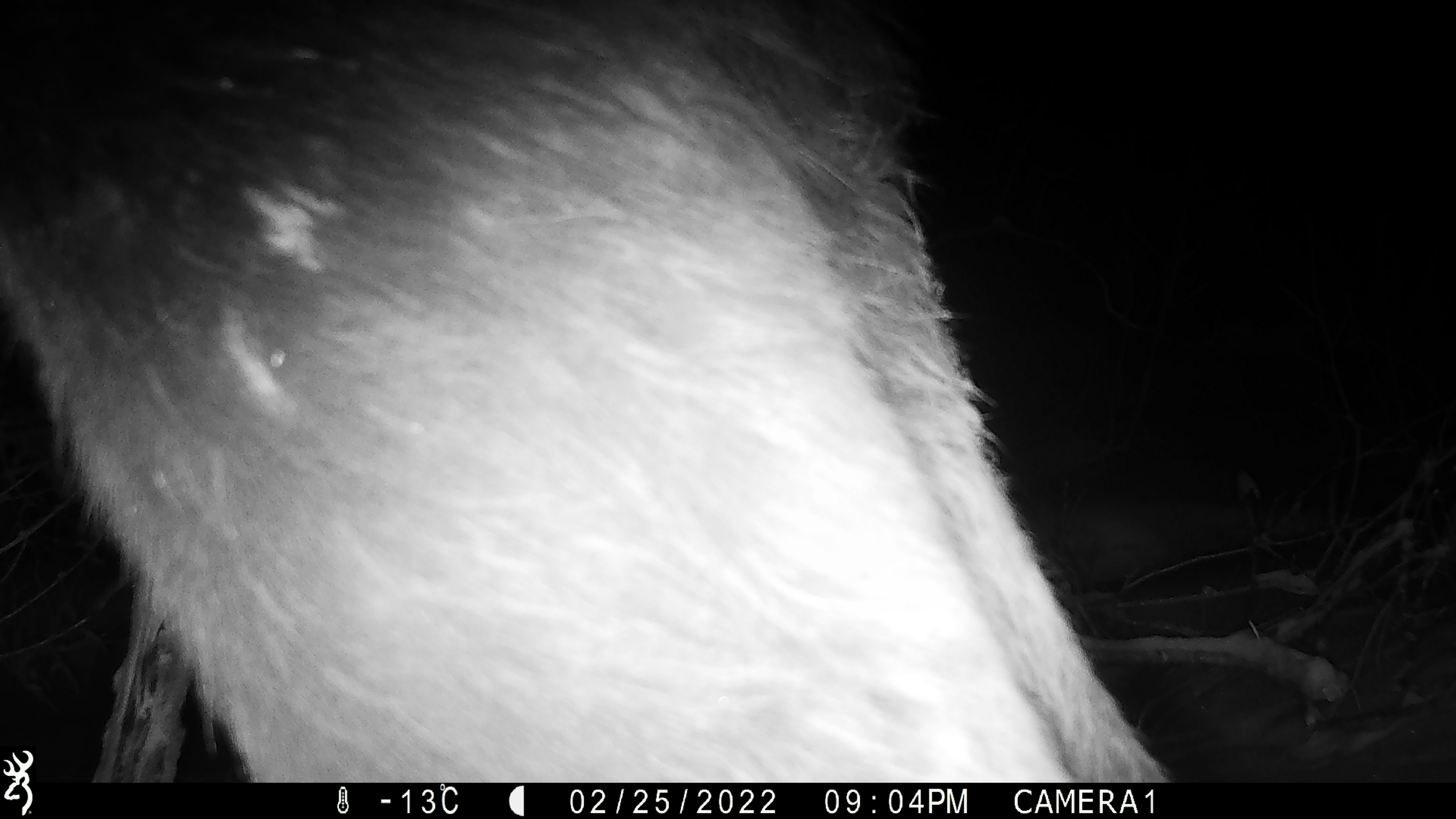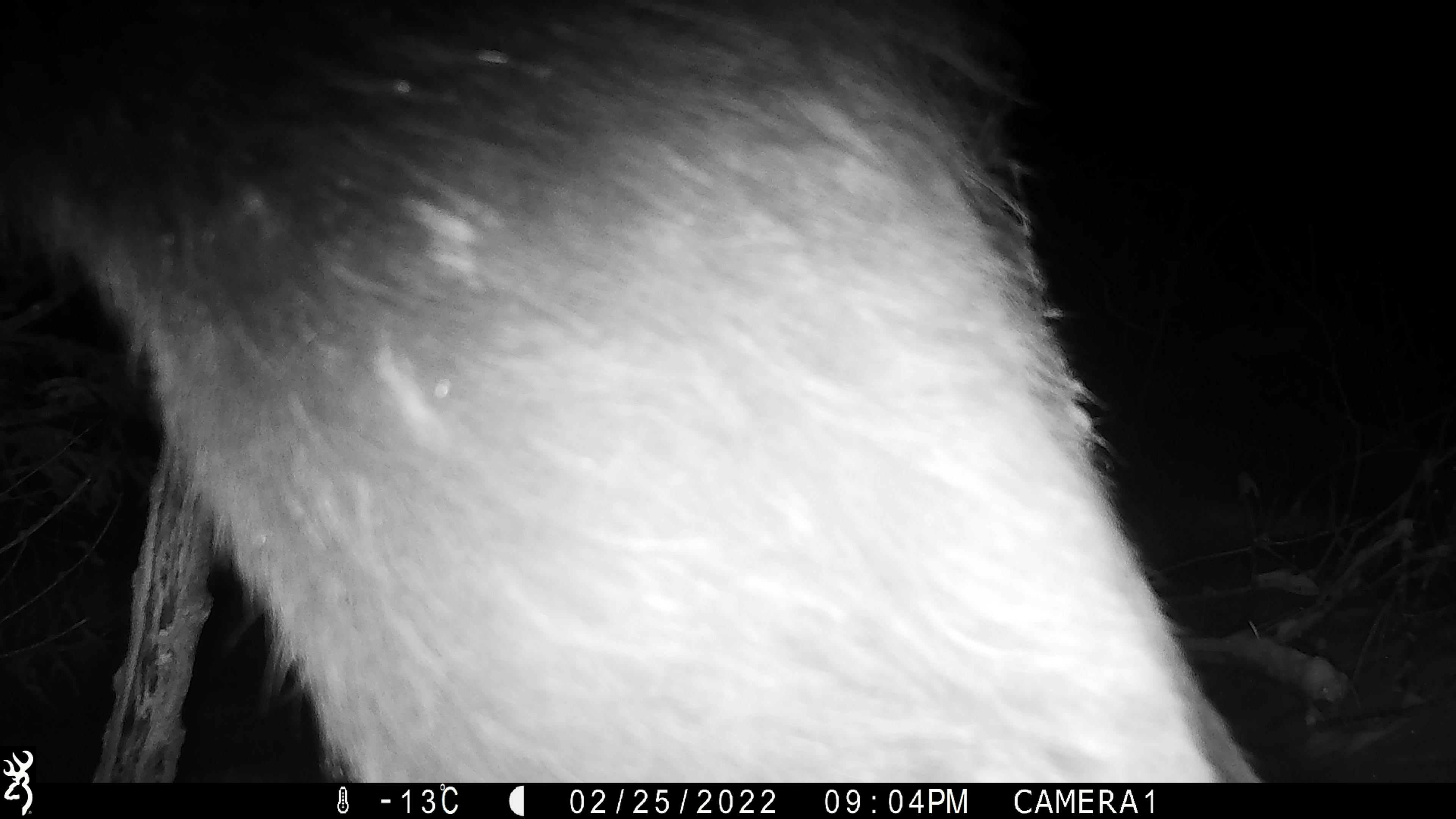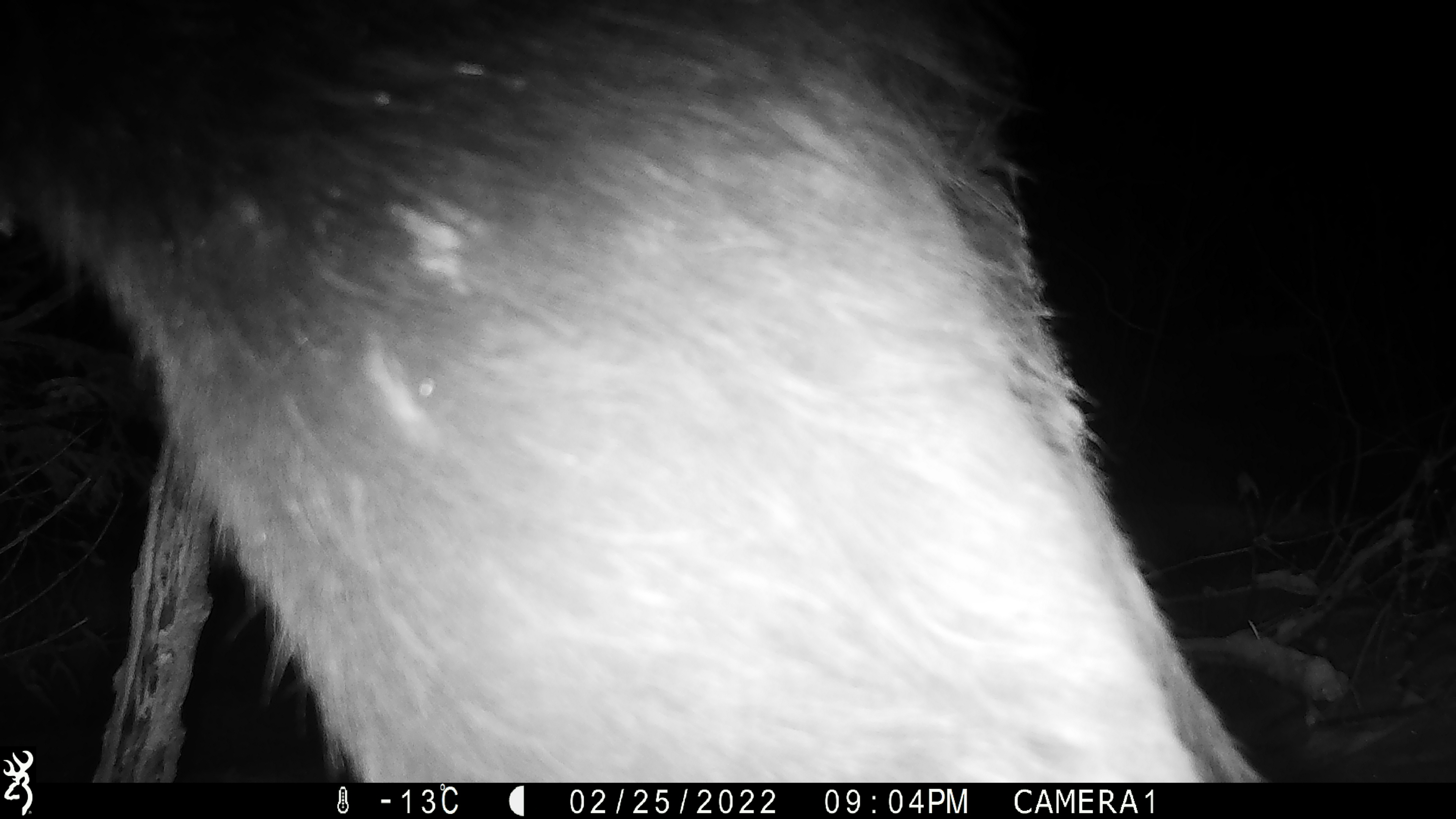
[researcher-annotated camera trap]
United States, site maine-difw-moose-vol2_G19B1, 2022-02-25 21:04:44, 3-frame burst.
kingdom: Animalia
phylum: Chordata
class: Mammalia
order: Artiodactyla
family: Cervidae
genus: Alces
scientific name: Alces alces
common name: moose